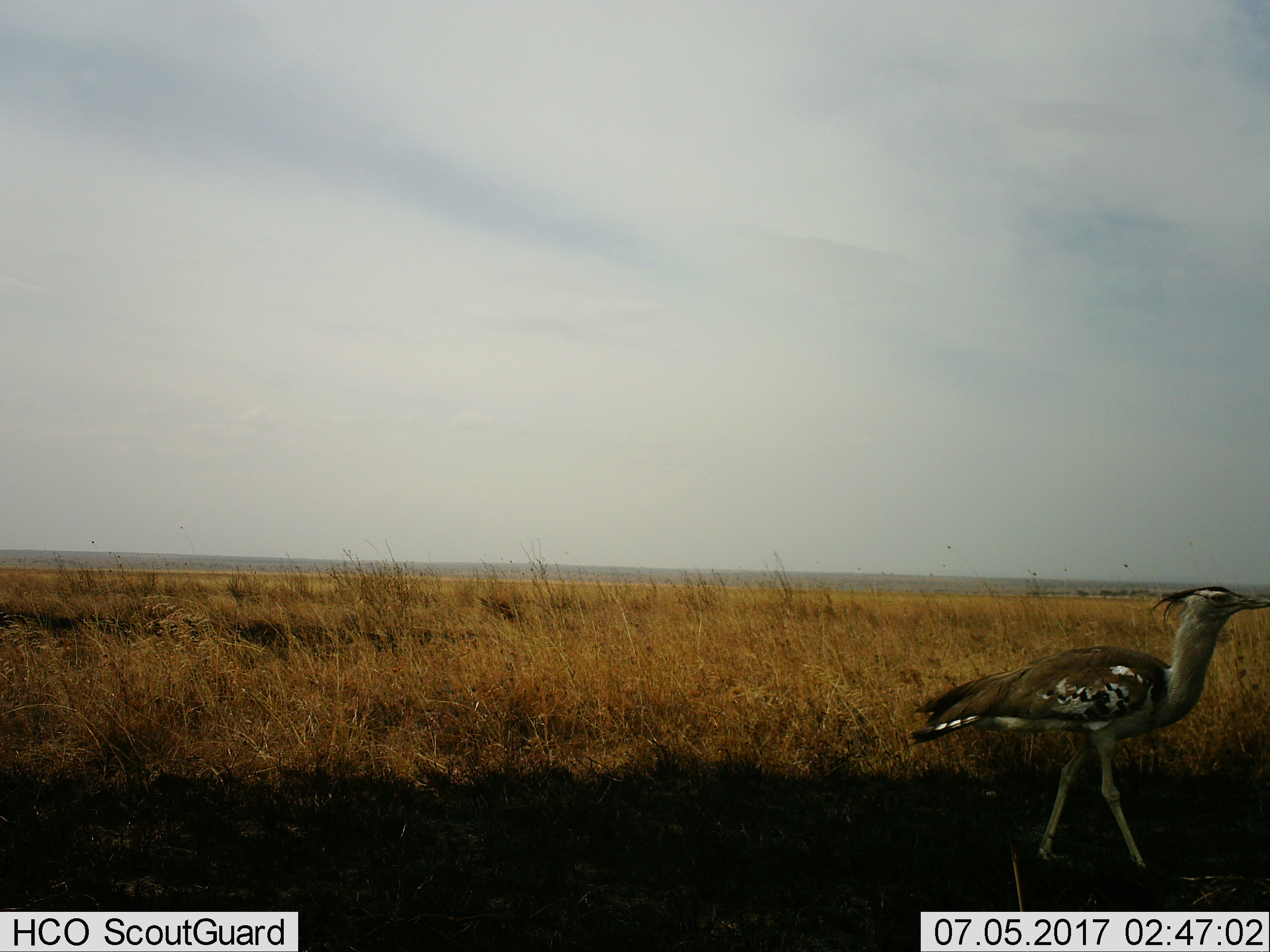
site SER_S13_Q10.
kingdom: Animalia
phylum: Chordata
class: Aves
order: Otidiformes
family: Otididae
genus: Ardeotis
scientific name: Ardeotis kori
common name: kori bustard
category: bustardkori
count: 1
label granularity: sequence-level